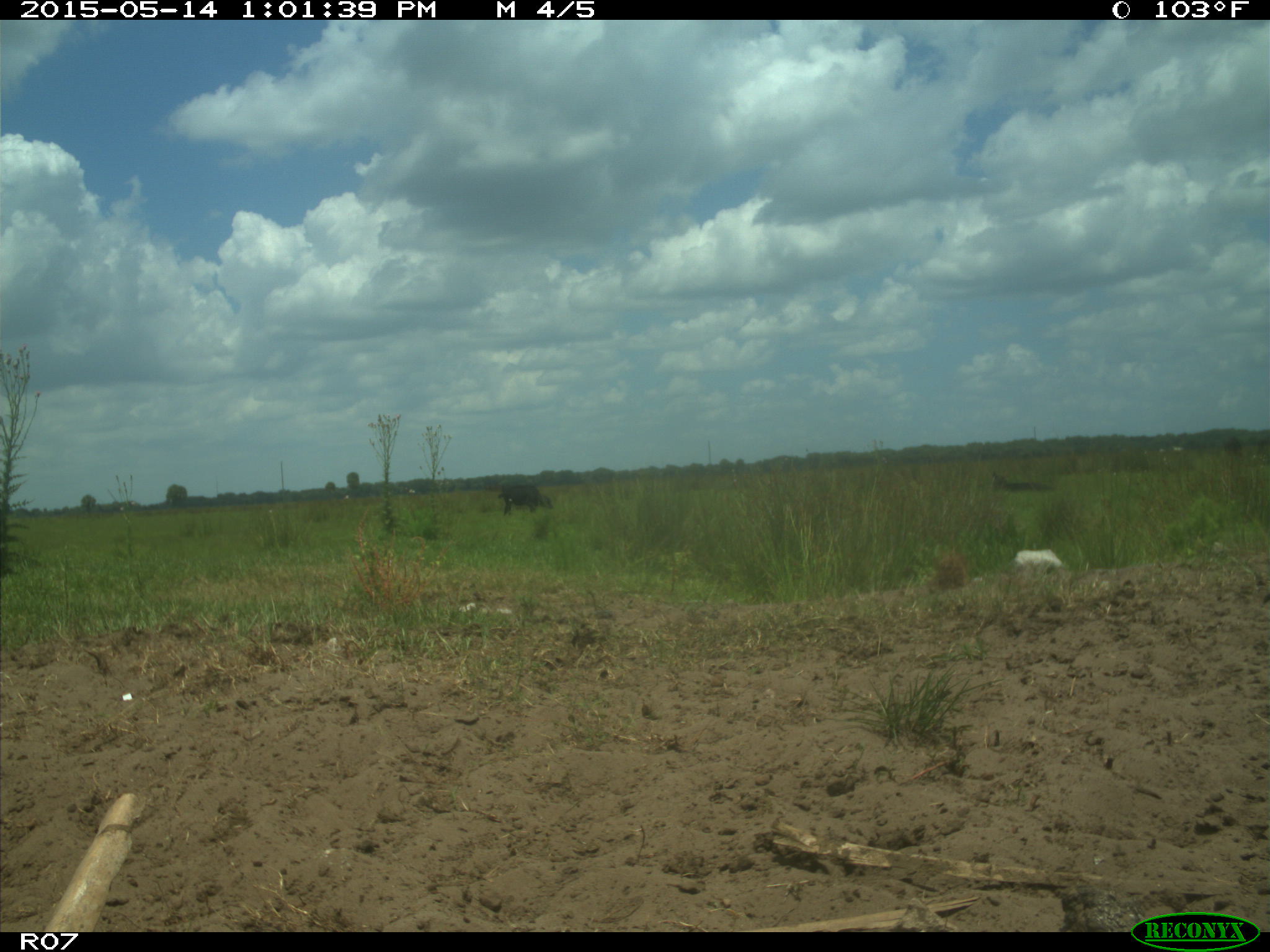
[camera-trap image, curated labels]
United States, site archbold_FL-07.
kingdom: Animalia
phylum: Chordata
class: Mammalia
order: Artiodactyla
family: Bovidae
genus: Bos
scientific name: Bos taurus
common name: domestic cow